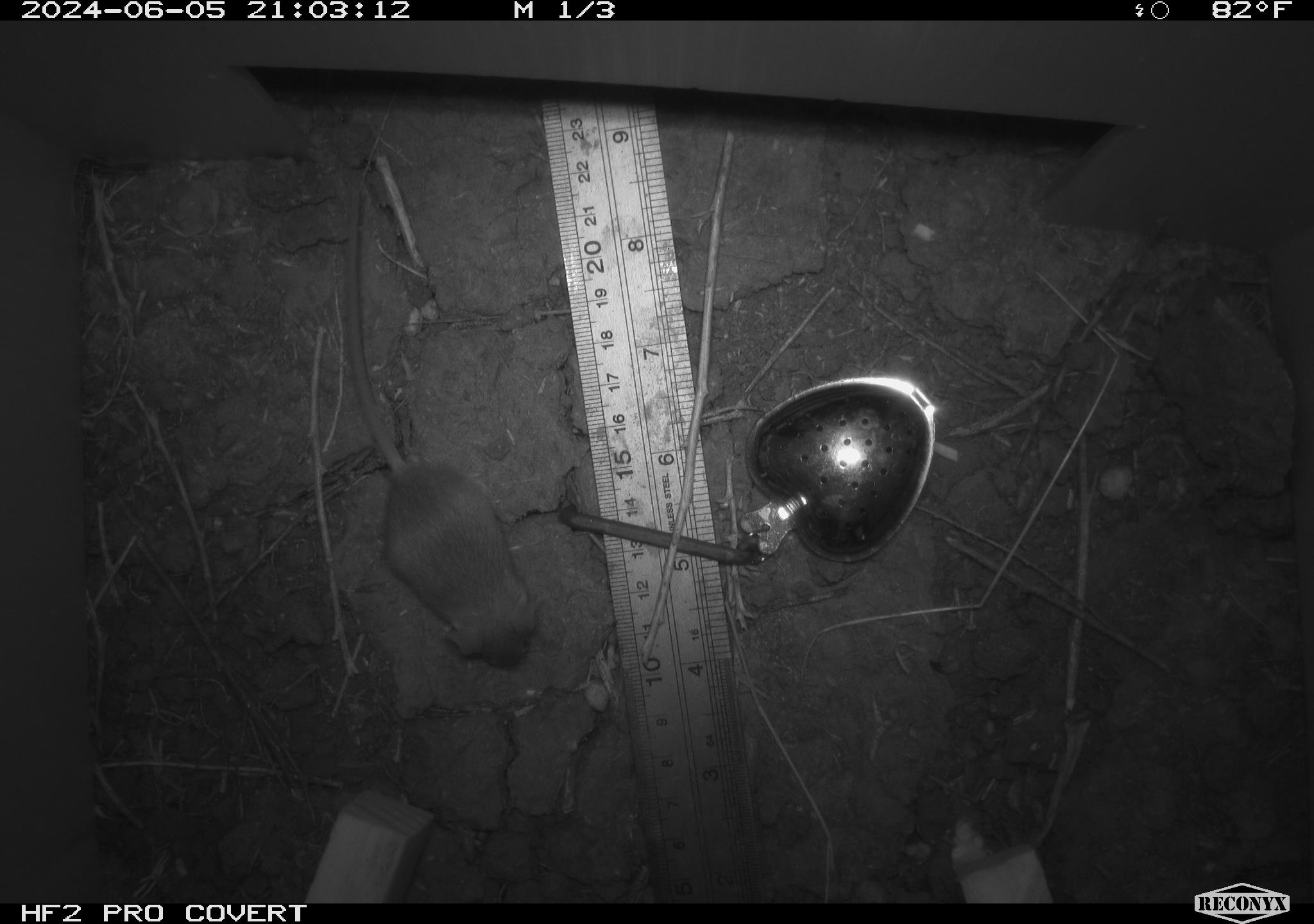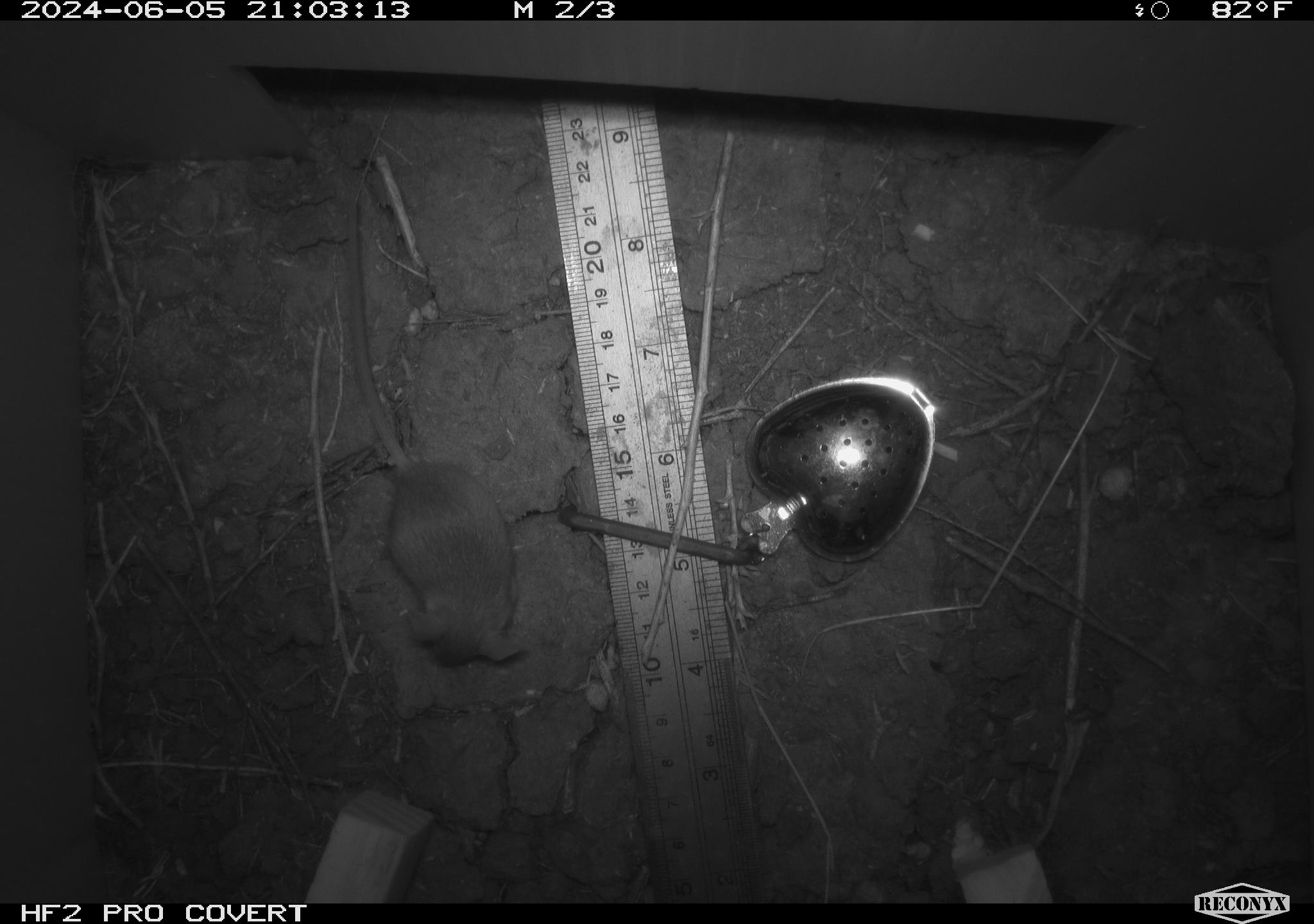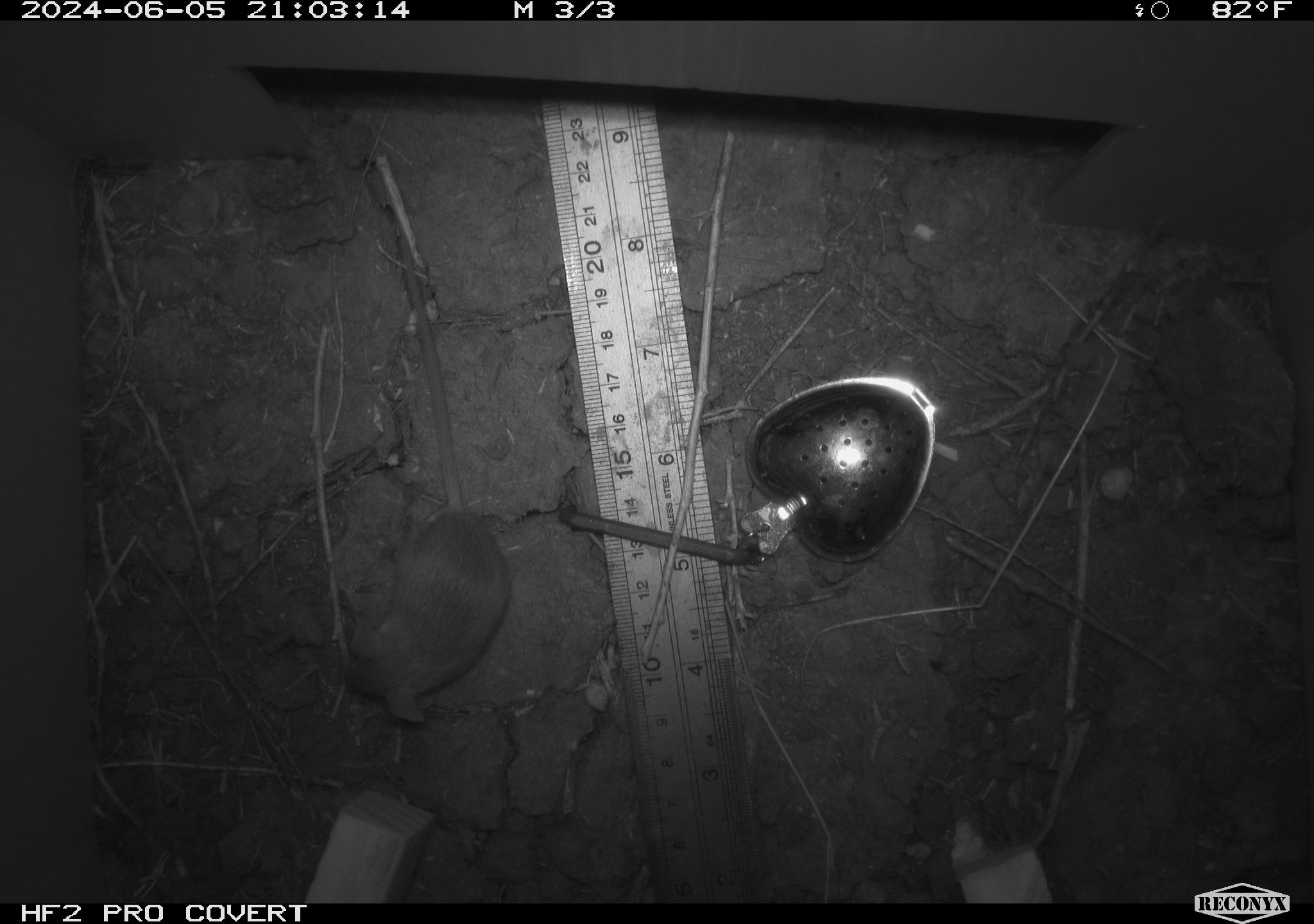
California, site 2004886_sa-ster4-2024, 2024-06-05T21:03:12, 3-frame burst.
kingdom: Animalia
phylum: Chordata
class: Mammalia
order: Rodentia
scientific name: Rodentia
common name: mouse species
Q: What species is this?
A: Mouse species (Rodentia).